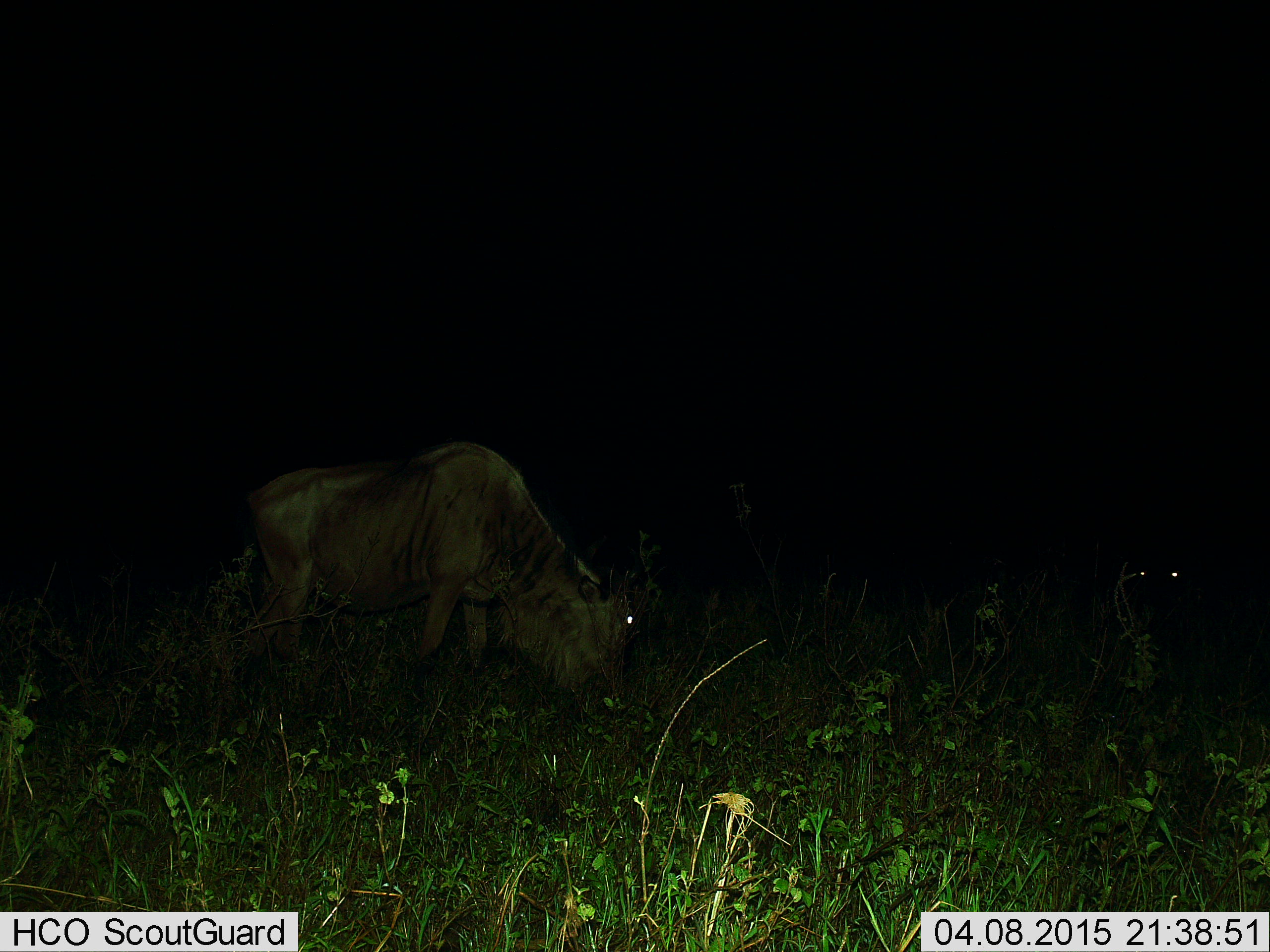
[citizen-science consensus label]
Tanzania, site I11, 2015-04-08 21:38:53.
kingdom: Animalia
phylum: Chordata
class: Mammalia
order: Artiodactyla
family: Bovidae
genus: Connochaetes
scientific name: Connochaetes taurinus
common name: blue wildebeest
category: wildebeest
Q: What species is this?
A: Wildebeest (blue wildebeest) (Connochaetes taurinus).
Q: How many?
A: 2.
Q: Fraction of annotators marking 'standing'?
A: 36%.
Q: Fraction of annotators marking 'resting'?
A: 0%.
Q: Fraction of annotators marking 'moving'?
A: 0%.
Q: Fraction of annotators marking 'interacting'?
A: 0%.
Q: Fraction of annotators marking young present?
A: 0%.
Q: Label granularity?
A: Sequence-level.